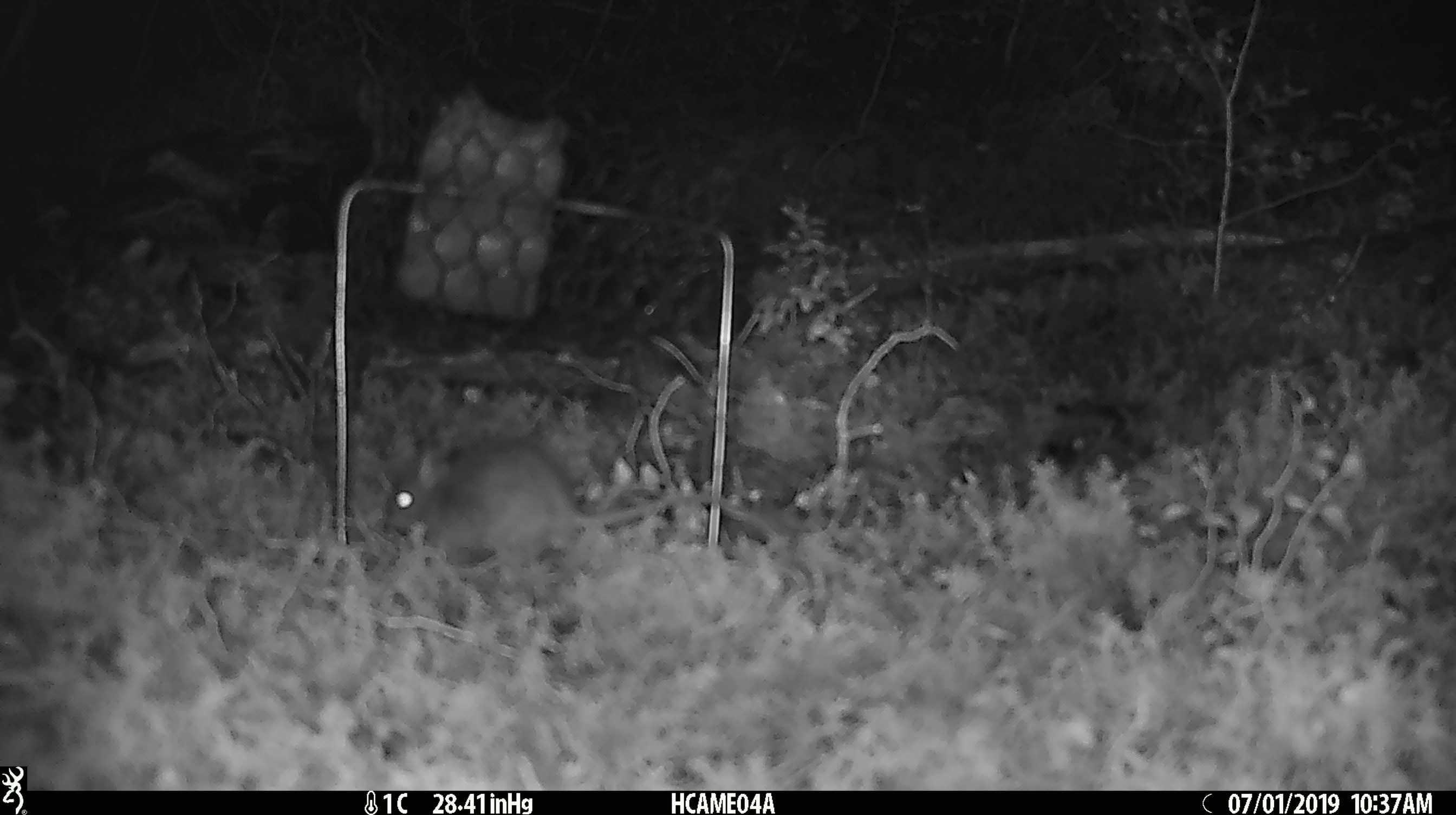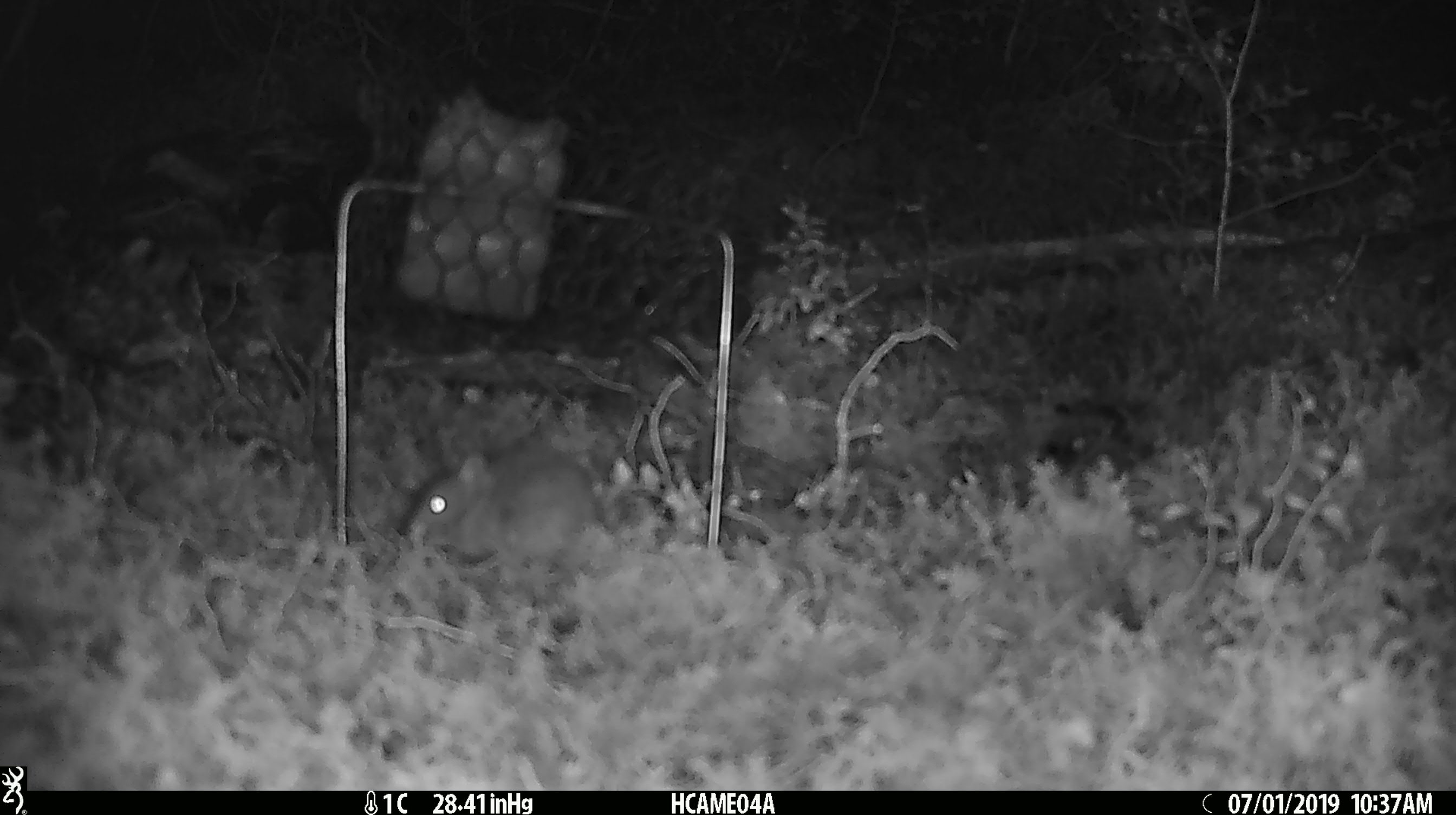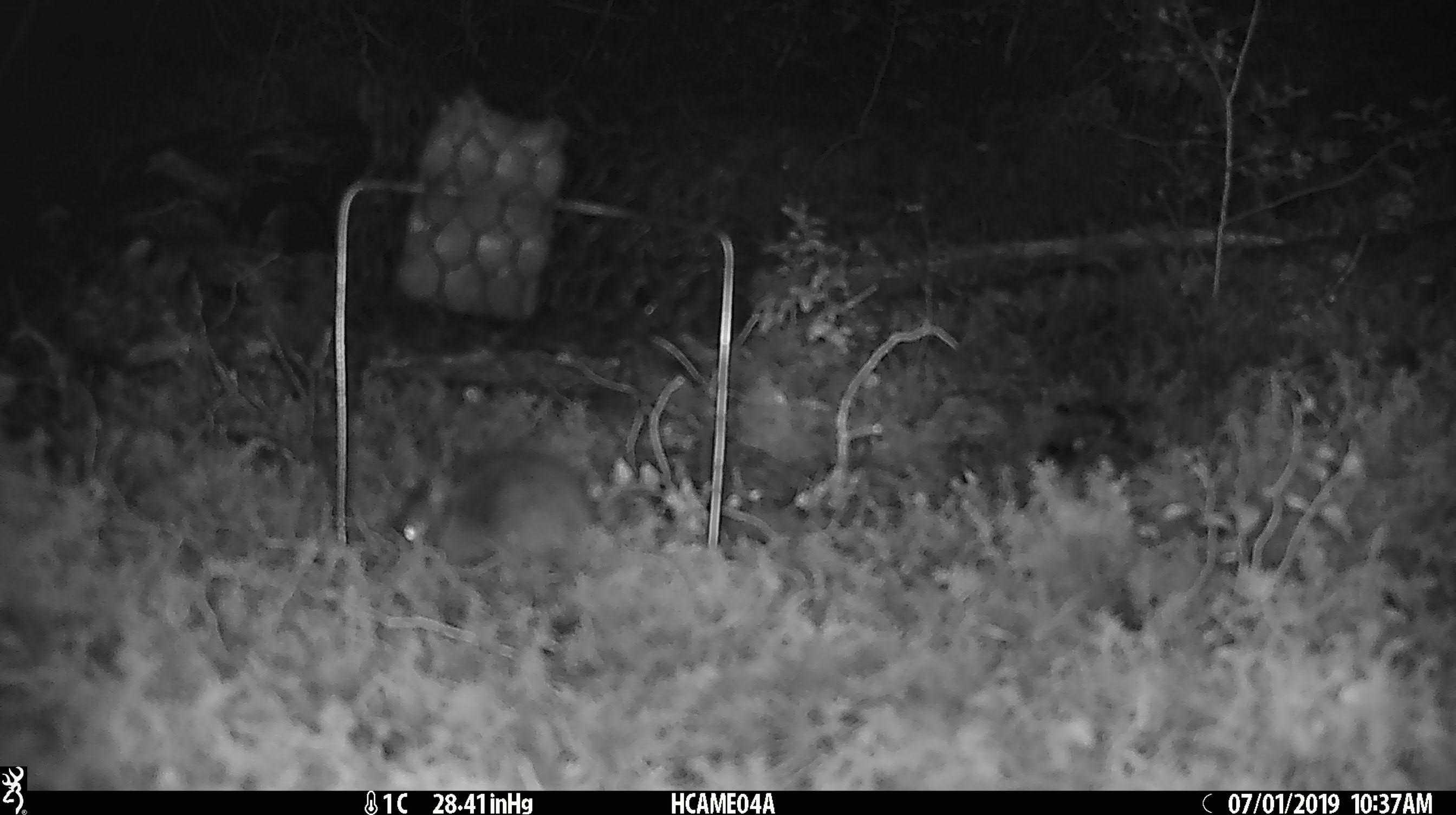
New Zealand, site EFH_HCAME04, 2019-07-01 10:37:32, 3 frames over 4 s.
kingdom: Animalia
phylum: Chordata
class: Mammalia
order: Rodentia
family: Muridae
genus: Mus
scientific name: Mus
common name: mouse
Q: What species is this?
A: Mouse (Mus).